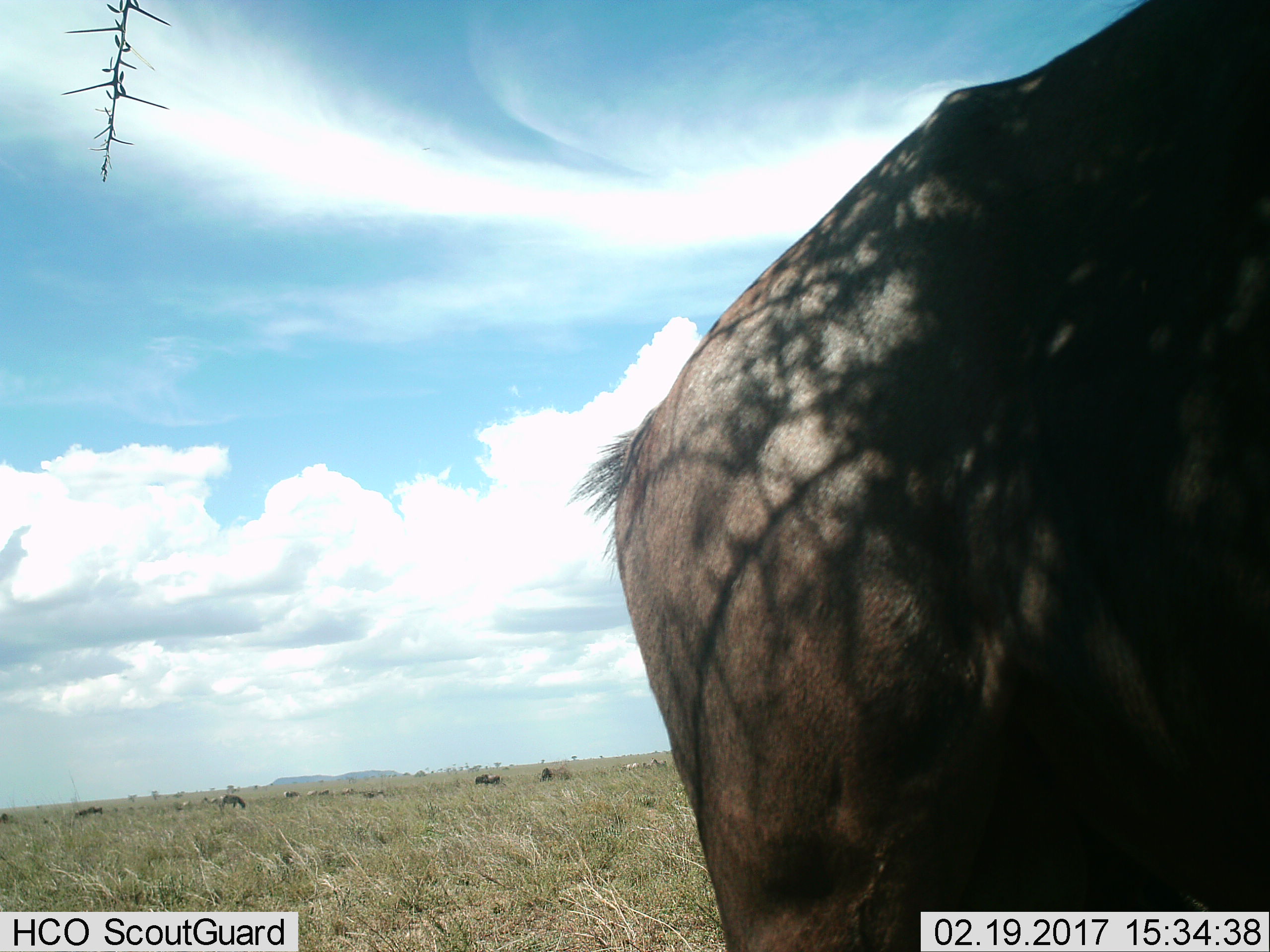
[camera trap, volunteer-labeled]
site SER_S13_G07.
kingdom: Animalia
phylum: Chordata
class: Mammalia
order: Artiodactyla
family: Bovidae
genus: Connochaetes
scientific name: Connochaetes taurinus taurinus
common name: blue wildebeest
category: wildebeestblue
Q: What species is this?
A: Wildebeestblue (blue wildebeest) (Connochaetes taurinus taurinus).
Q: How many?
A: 5.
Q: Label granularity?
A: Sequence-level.